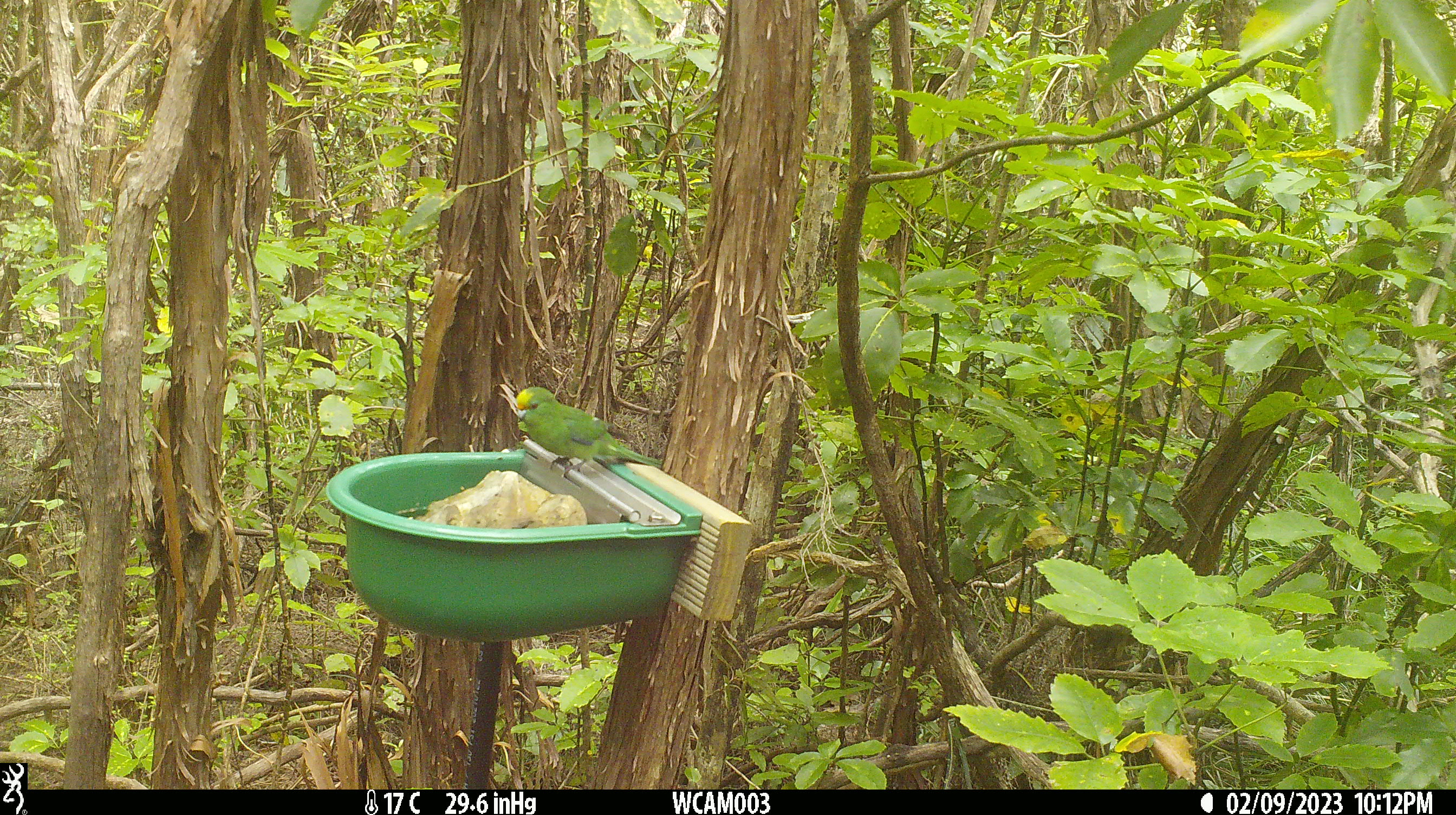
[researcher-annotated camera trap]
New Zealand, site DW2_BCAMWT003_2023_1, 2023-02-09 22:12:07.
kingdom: Animalia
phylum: Chordata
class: Aves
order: Psittaciformes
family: Psittaculidae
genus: Cyanoramphus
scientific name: Cyanoramphus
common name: parakeet